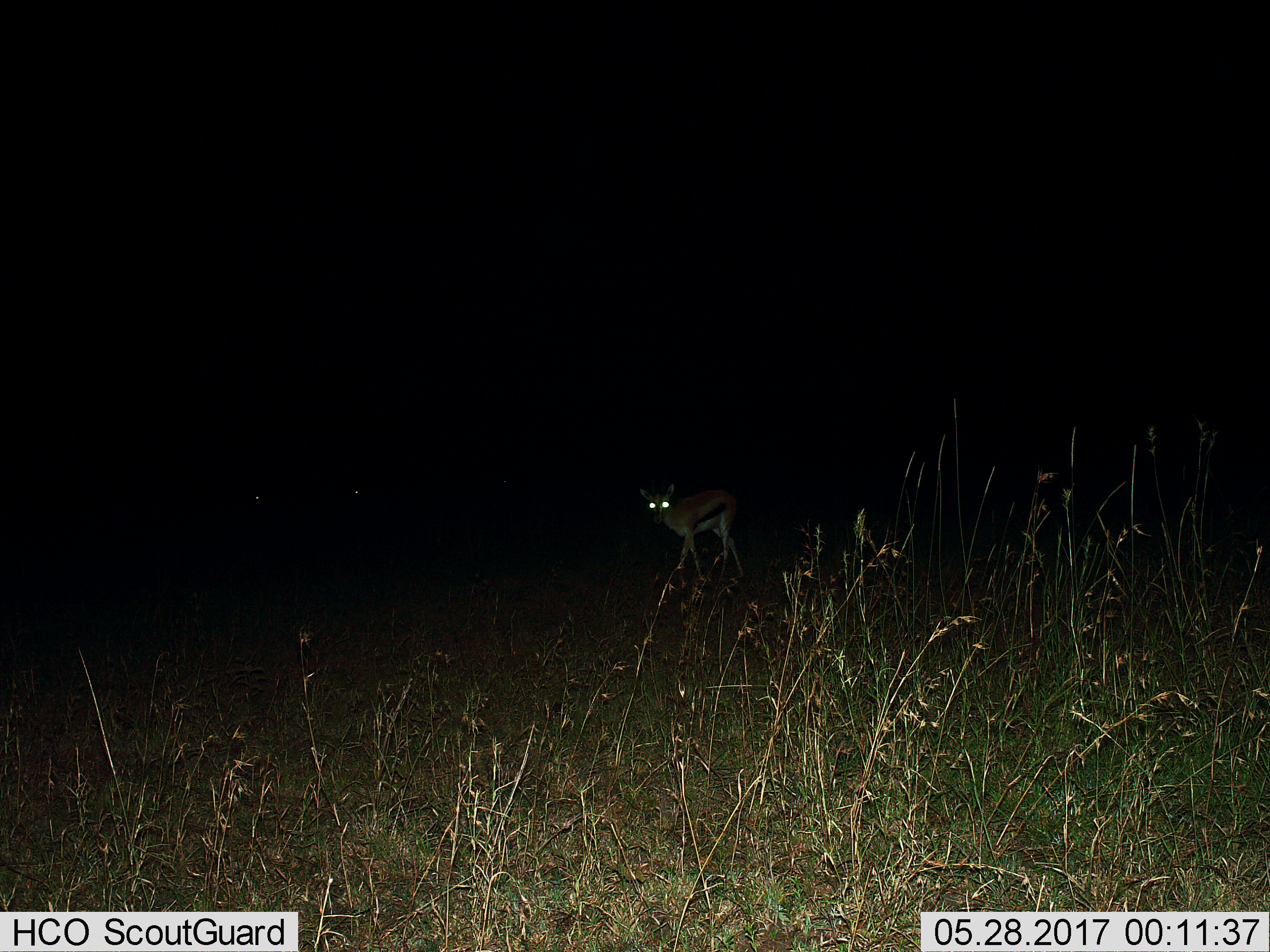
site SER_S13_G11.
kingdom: Animalia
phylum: Chordata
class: Mammalia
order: Artiodactyla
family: Bovidae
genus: Eudorcas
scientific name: Eudorcas thomsonii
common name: thomson's gazelle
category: gazellethomsons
Gazellethomsons (thomson's gazelle) (Eudorcas thomsonii), count 1. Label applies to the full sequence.